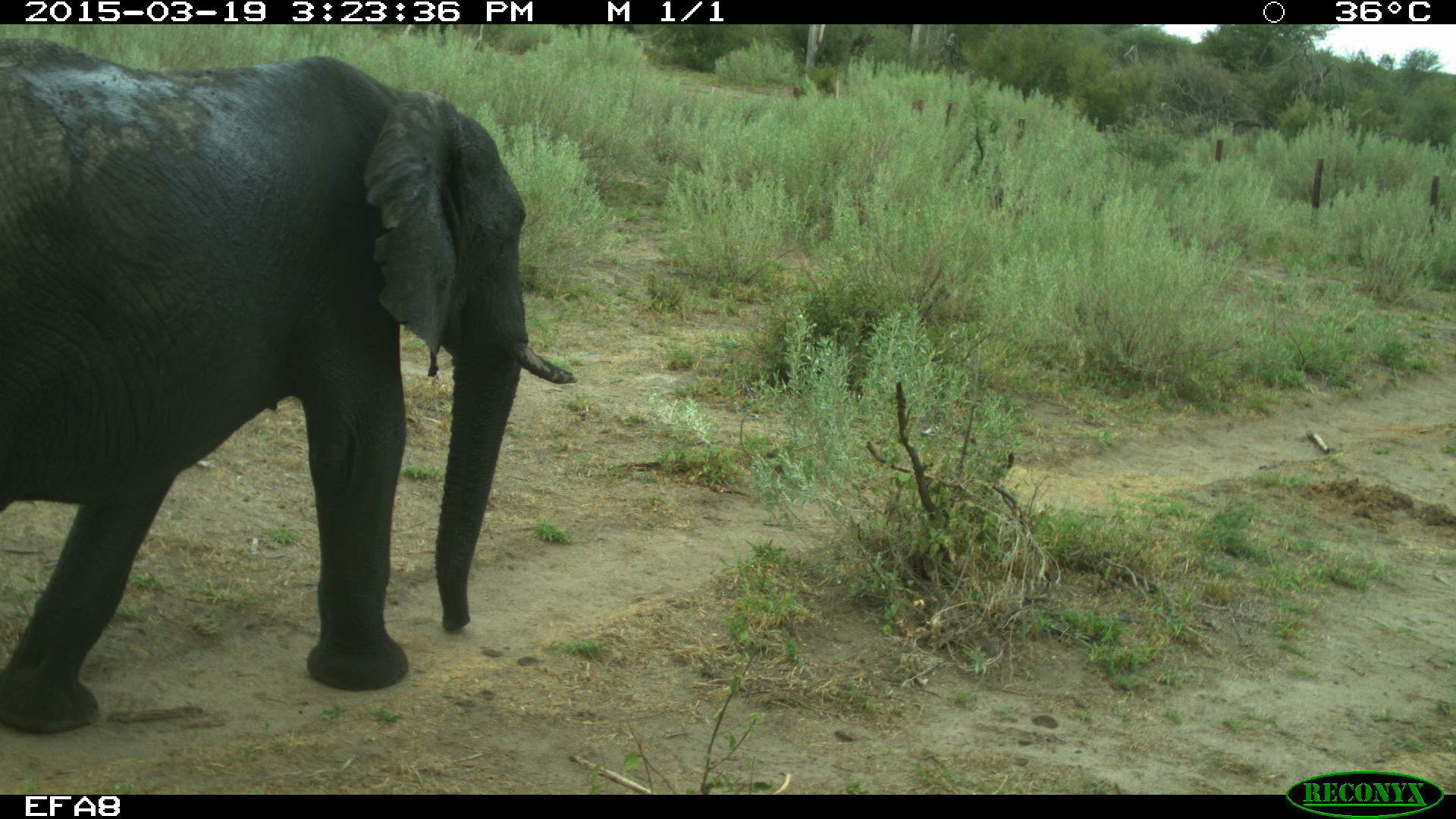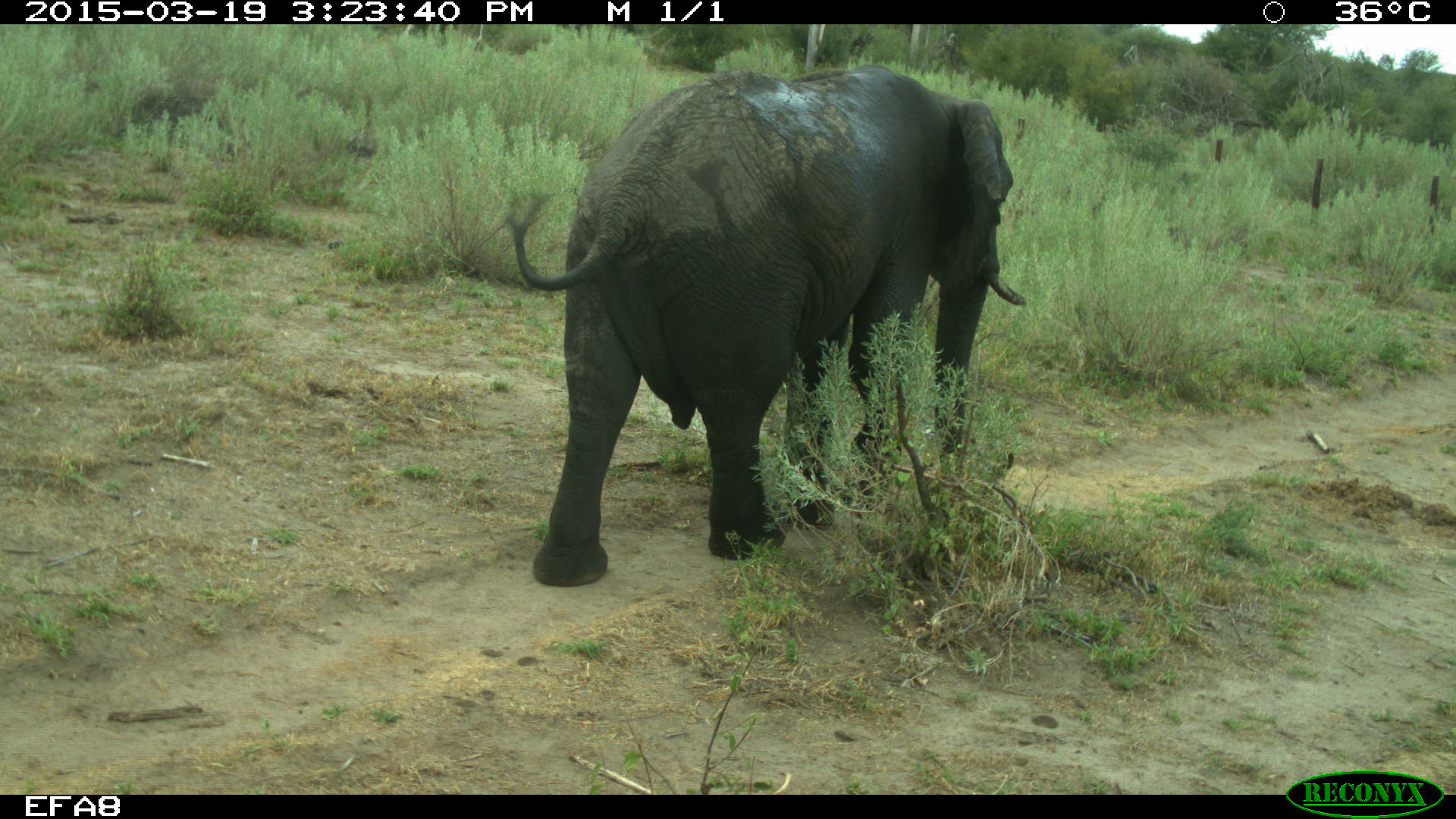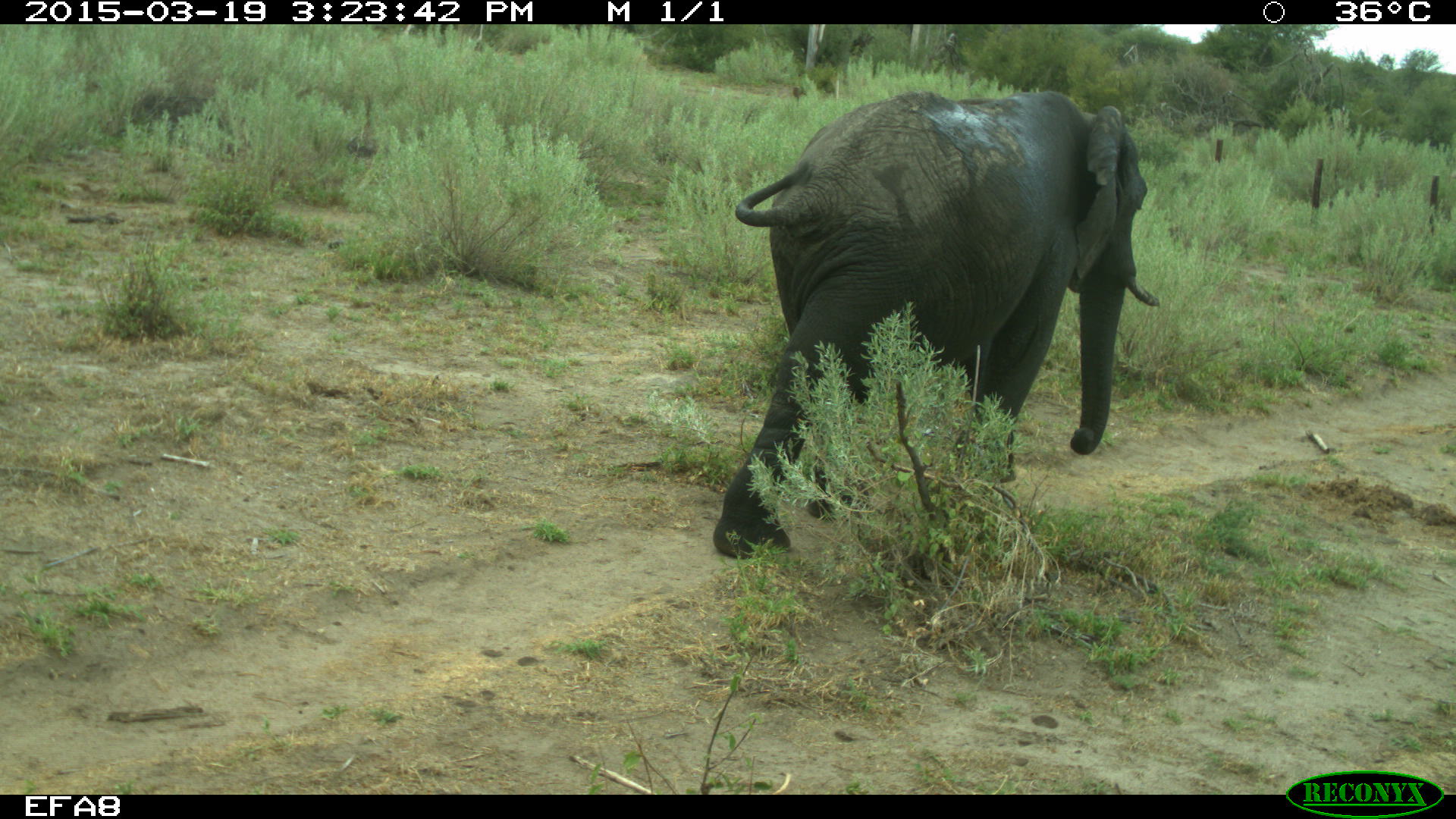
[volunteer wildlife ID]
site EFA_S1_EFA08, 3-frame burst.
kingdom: Animalia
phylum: Chordata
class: Mammalia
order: Proboscidea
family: Elephantidae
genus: Loxodonta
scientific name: Loxodonta africana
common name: african bush elephant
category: elephant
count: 1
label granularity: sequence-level